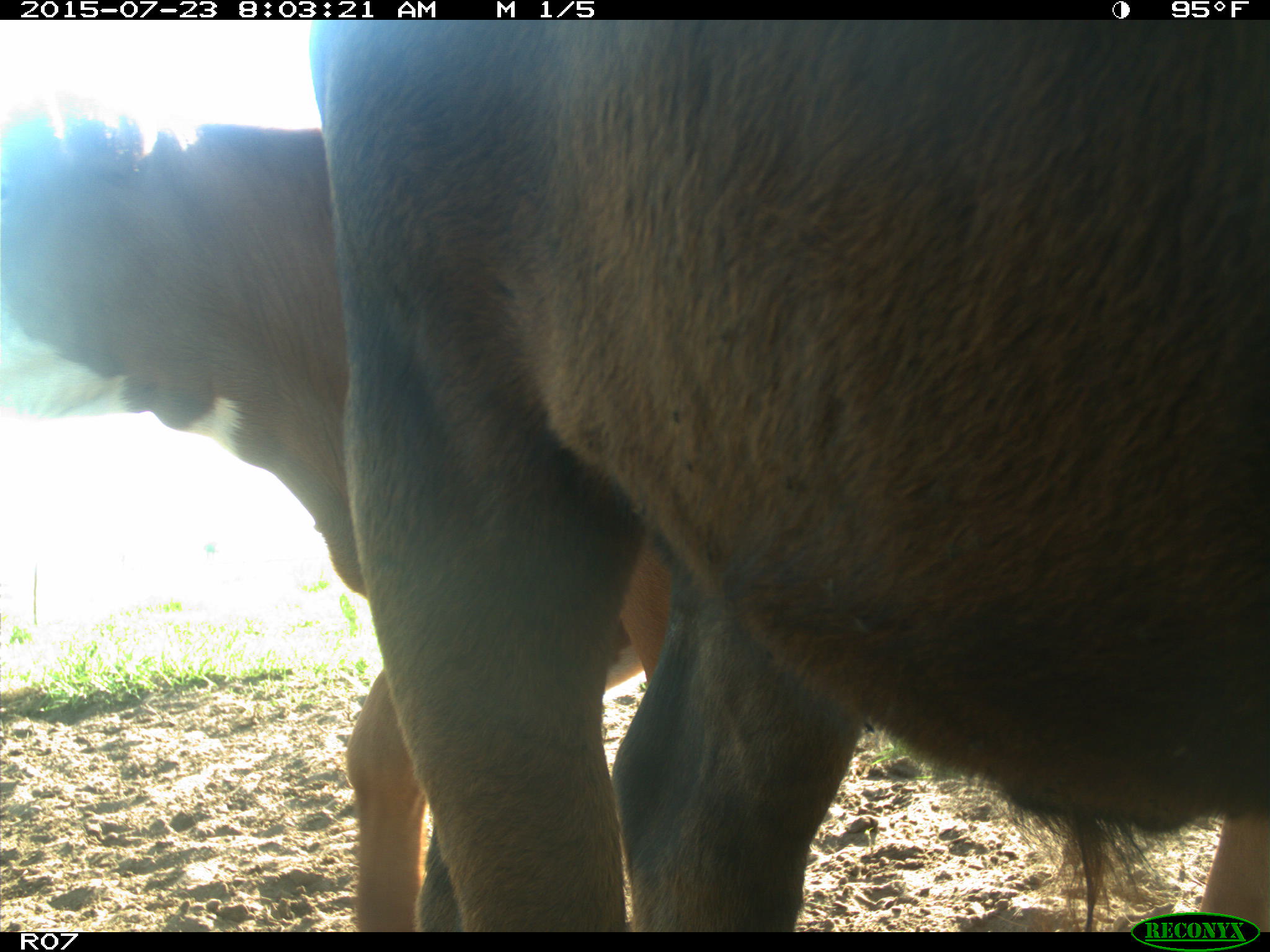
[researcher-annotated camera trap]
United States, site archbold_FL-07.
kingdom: Animalia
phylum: Chordata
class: Mammalia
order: Artiodactyla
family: Bovidae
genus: Bos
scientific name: Bos taurus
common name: domestic cow